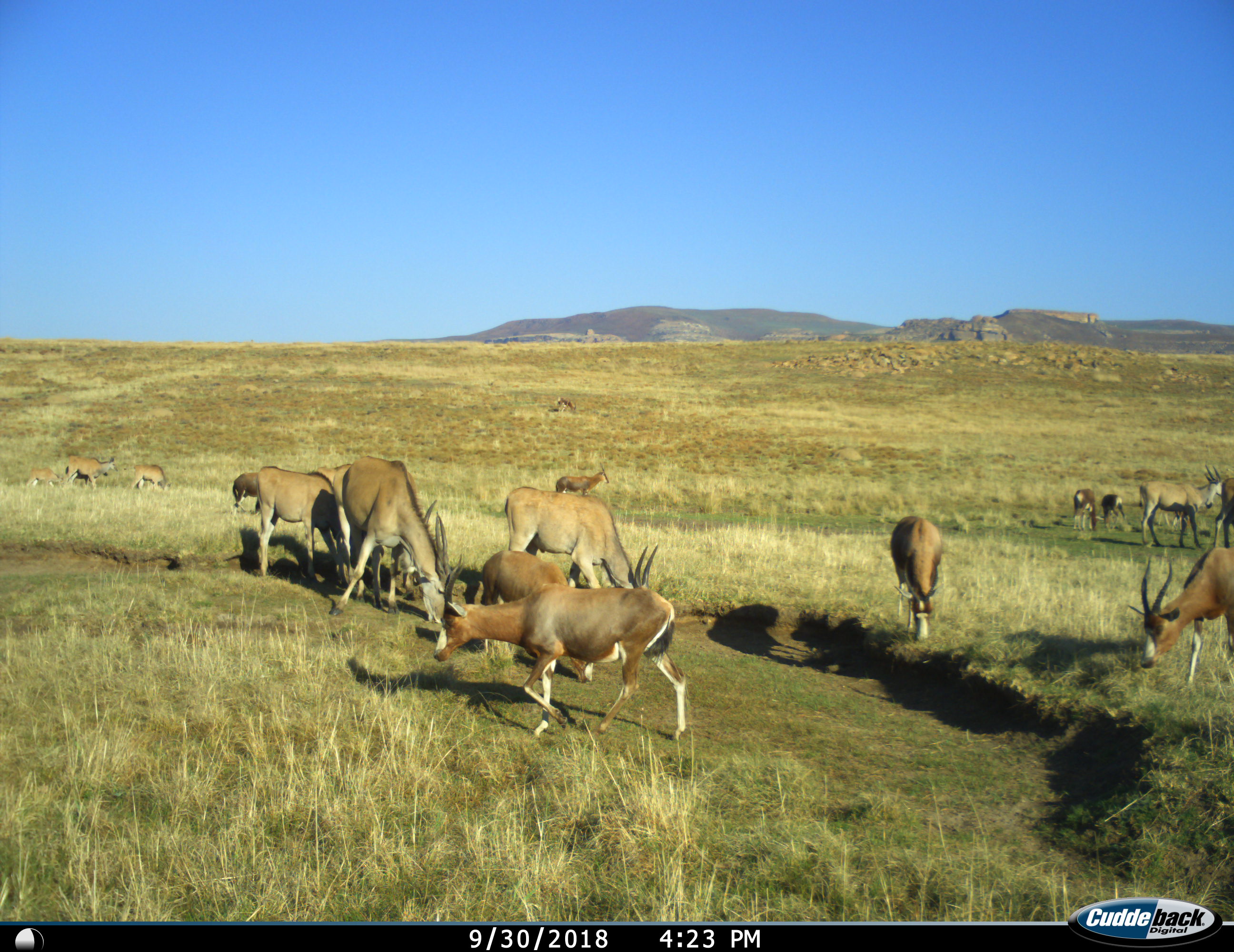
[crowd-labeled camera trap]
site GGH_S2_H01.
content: unidentified animal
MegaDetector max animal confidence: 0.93